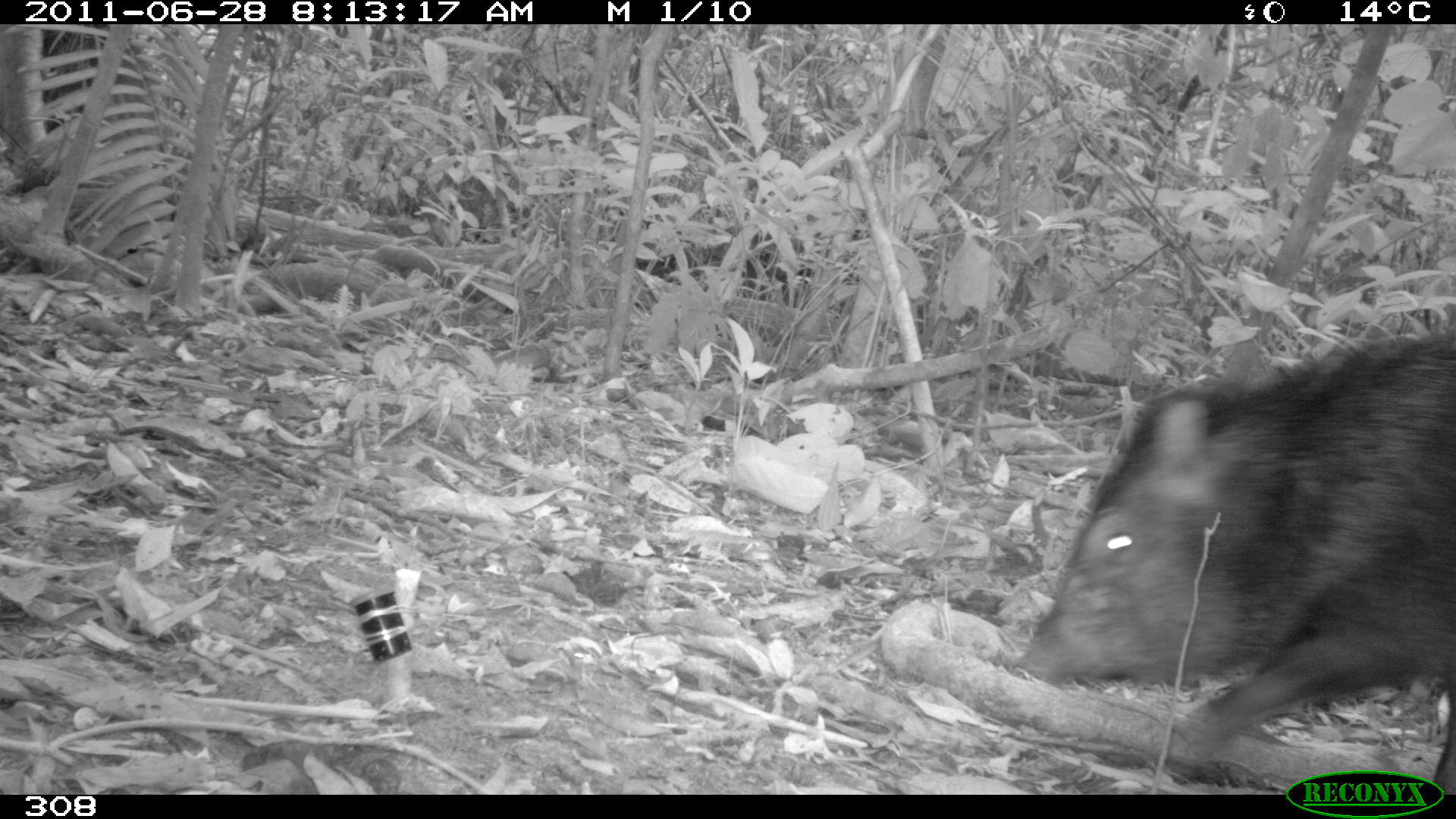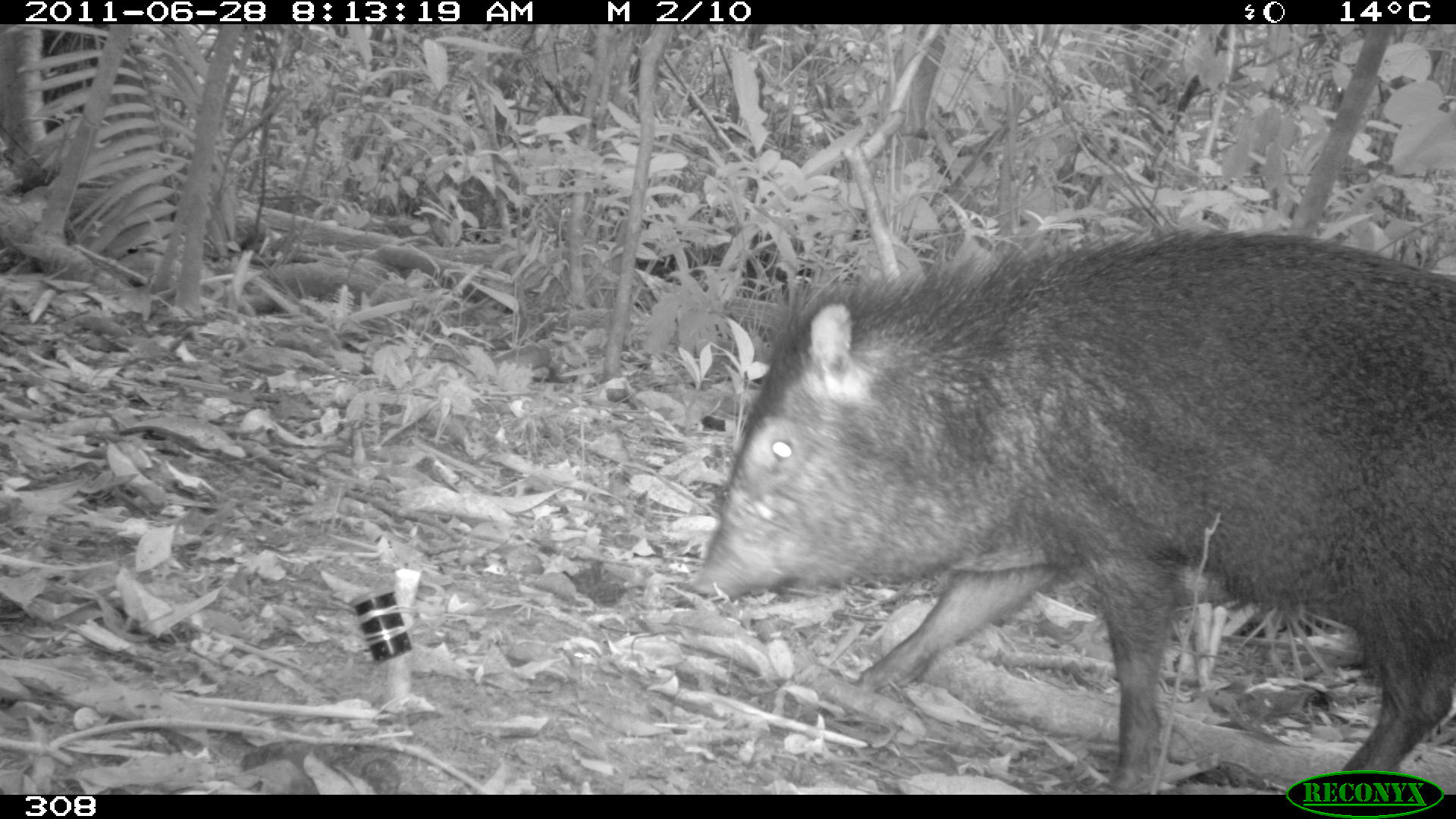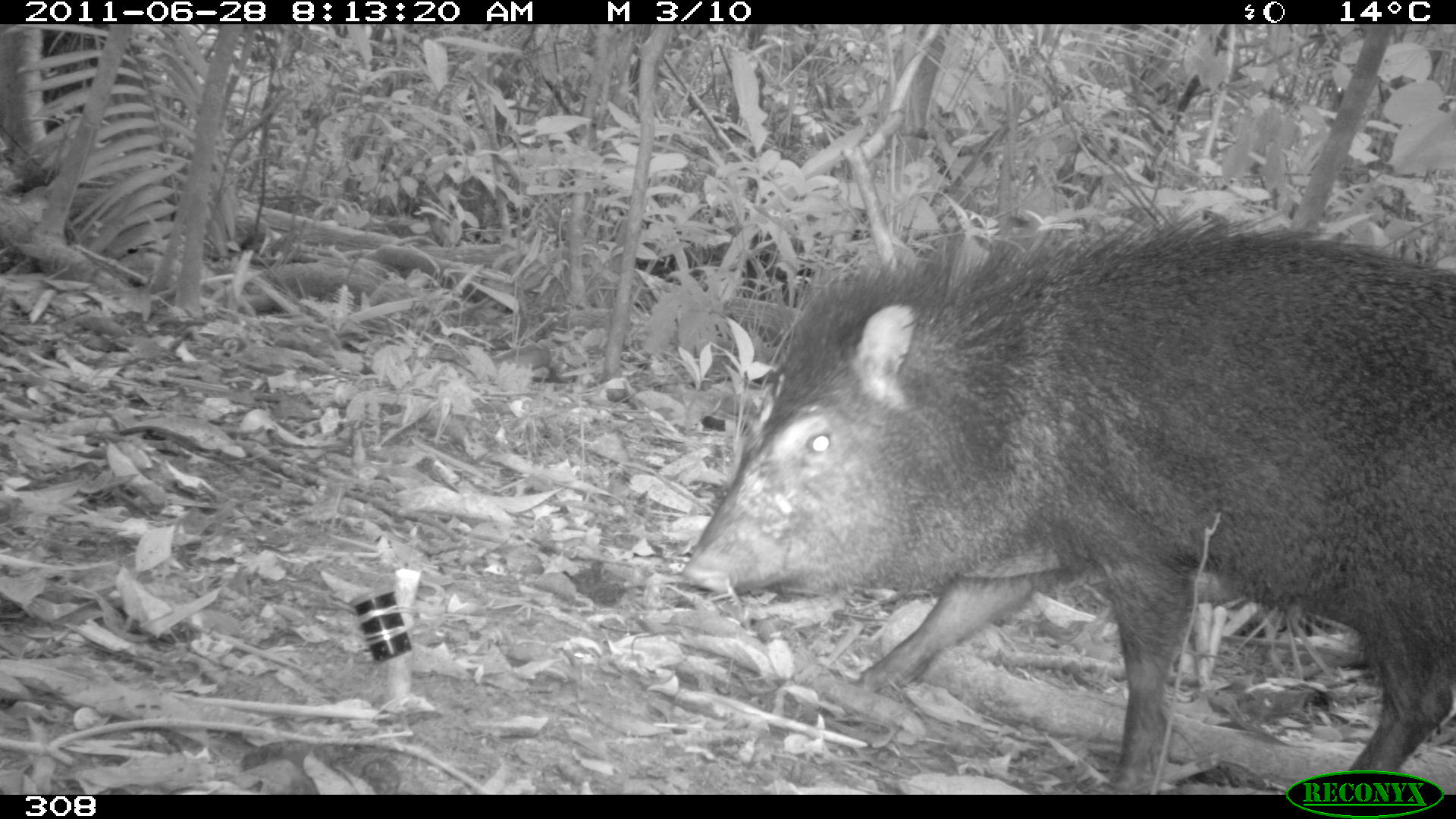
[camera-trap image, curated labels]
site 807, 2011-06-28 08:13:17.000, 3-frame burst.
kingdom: Animalia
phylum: Chordata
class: Mammalia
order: Artiodactyla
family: Tayassuidae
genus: Pecari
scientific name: Pecari tajacu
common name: collared peccary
Pecari tajacu (collared peccary).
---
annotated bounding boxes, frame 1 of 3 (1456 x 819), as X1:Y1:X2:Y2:
pecari tajacu: 1014:332:1453:793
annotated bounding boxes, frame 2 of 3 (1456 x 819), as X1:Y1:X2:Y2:
pecari tajacu: 681:220:1456:794